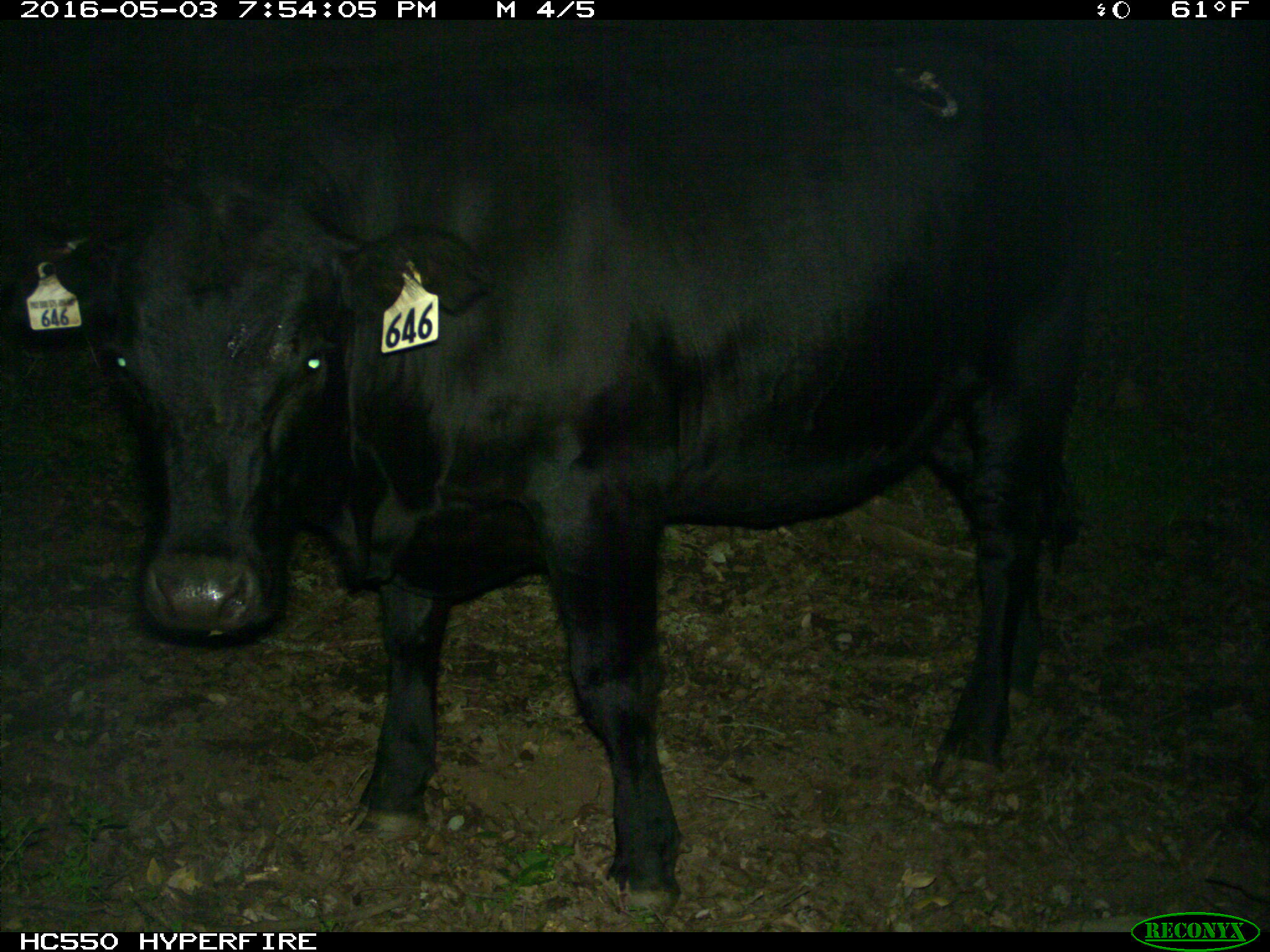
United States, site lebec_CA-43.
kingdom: Animalia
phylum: Chordata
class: Mammalia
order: Artiodactyla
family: Bovidae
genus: Bos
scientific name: Bos taurus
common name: domestic cow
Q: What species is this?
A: Bos taurus (domestic cow).